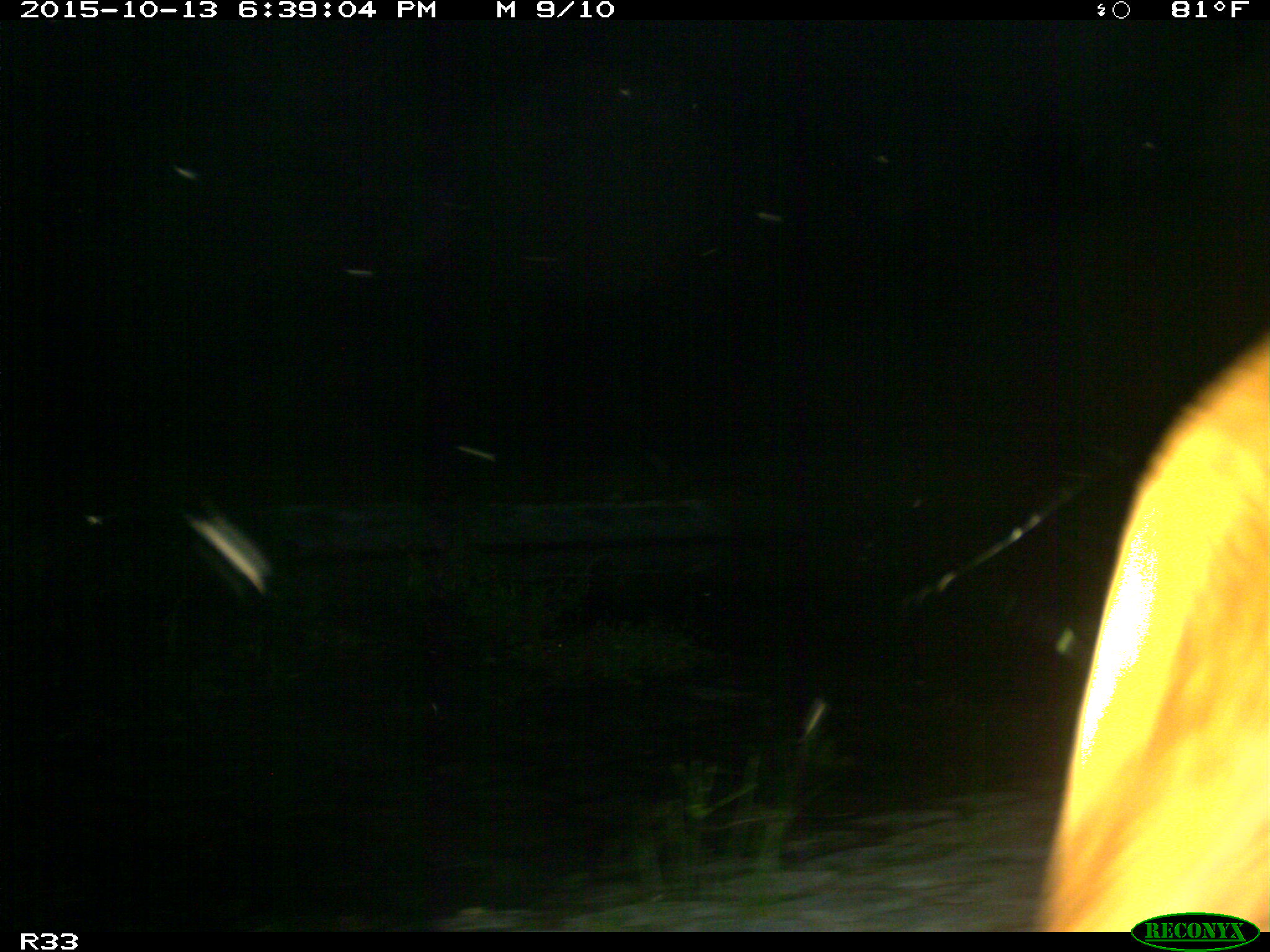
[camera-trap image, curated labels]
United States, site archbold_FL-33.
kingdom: Animalia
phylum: Chordata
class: Mammalia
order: Artiodactyla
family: Bovidae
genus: Bos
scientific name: Bos taurus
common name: domestic cow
Bos taurus (domestic cow).